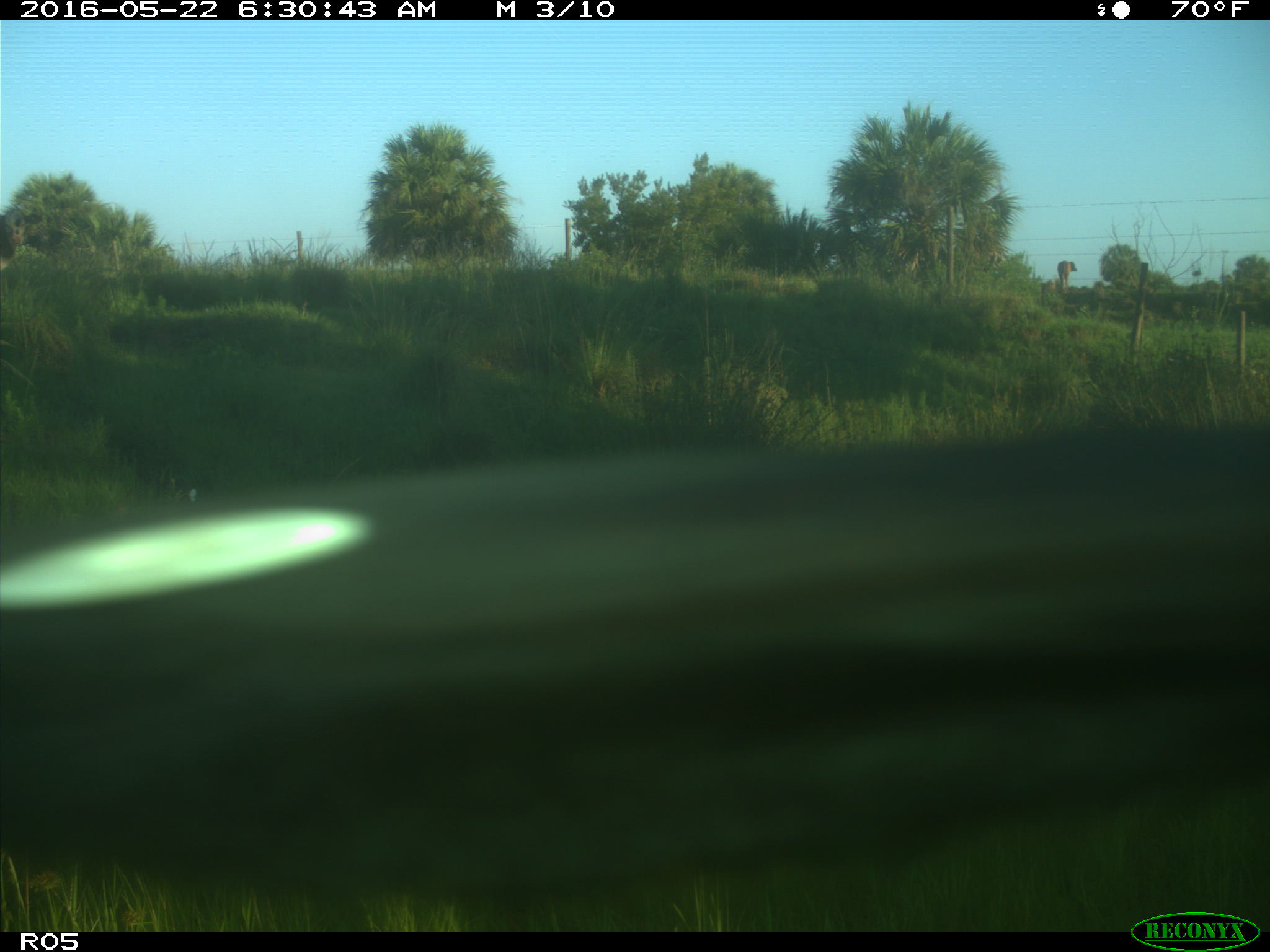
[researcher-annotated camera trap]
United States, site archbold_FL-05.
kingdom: Animalia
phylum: Chordata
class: Mammalia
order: Artiodactyla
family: Bovidae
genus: Bos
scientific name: Bos taurus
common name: domestic cow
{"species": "Bos taurus (domestic cow)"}